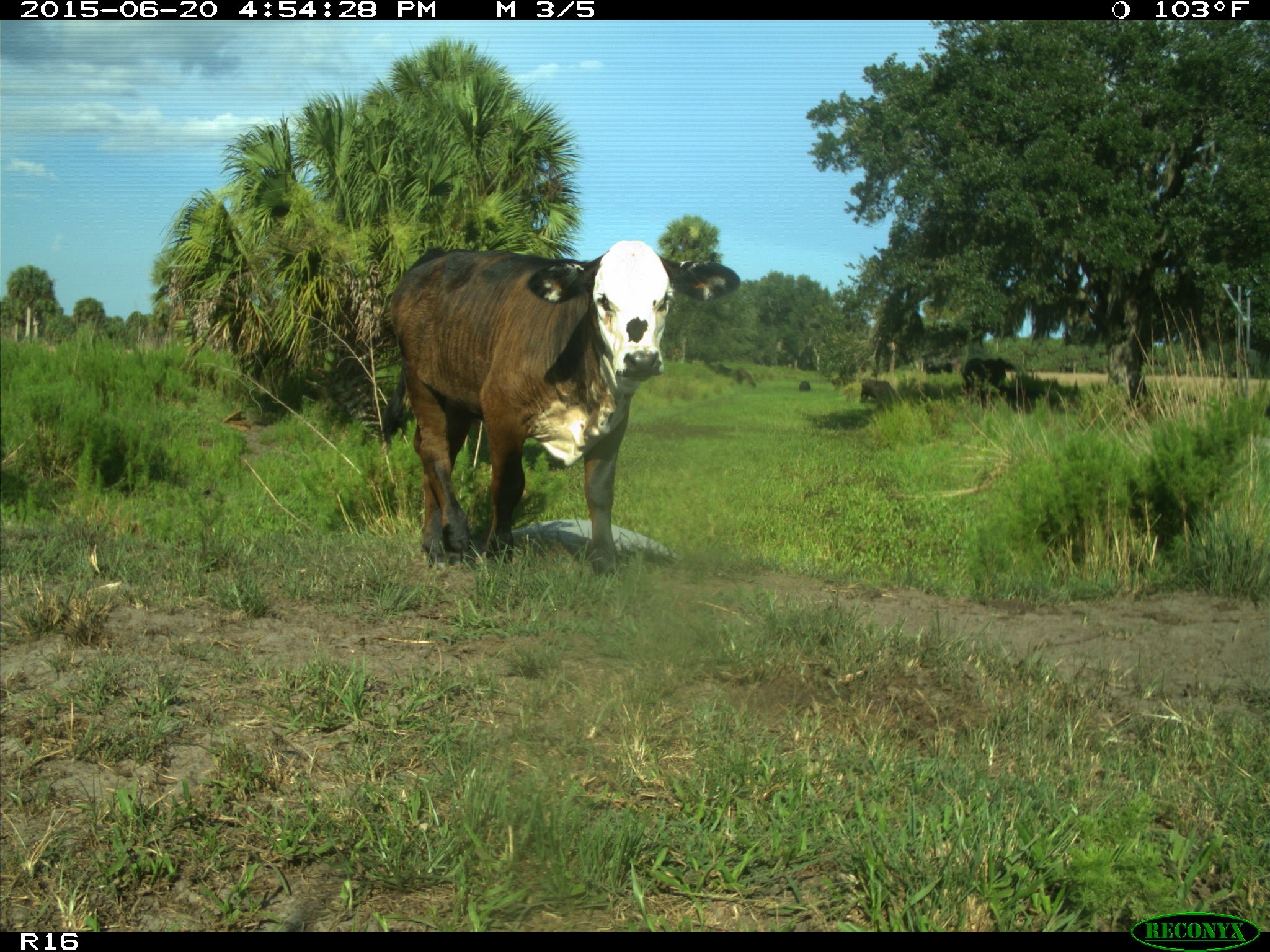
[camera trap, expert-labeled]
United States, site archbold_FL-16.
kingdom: Animalia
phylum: Chordata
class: Mammalia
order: Artiodactyla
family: Bovidae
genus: Bos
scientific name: Bos taurus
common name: domestic cow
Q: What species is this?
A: Bos taurus (domestic cow).